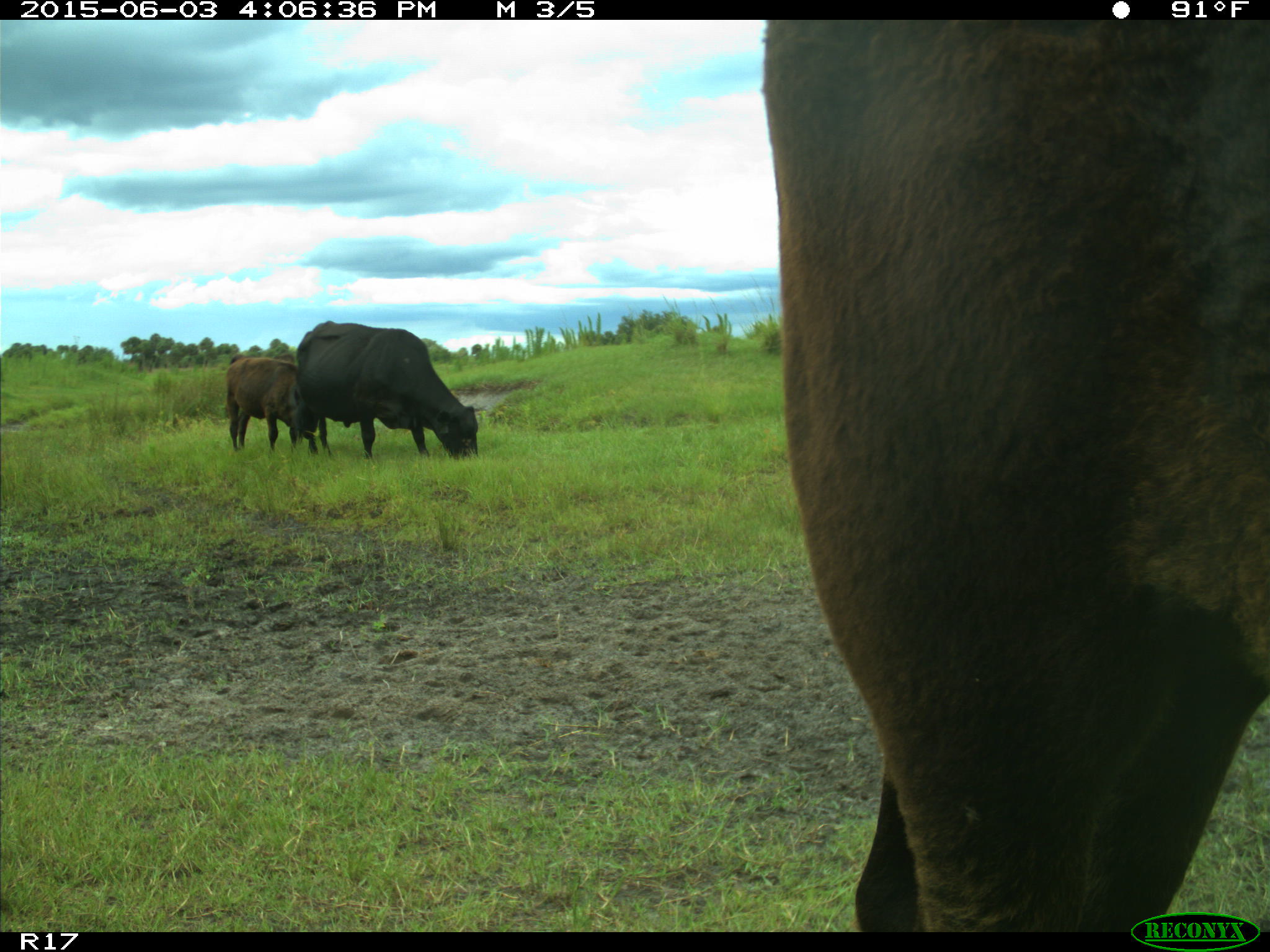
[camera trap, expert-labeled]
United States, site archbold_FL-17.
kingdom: Animalia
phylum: Chordata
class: Mammalia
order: Artiodactyla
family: Bovidae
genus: Bos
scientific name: Bos taurus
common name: domestic cow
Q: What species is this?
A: Bos taurus (domestic cow).